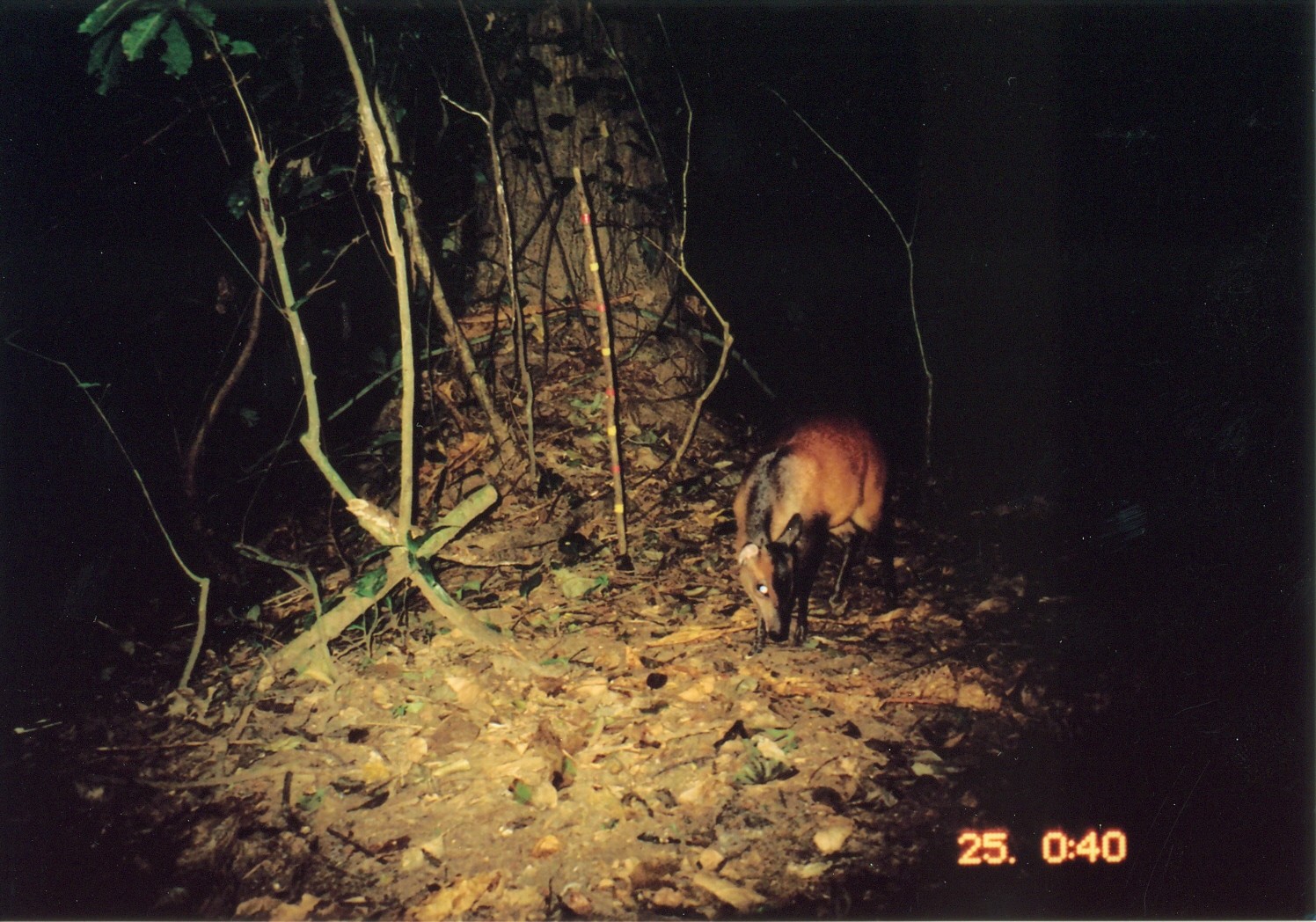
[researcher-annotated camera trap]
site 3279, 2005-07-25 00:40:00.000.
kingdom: Animalia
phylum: Chordata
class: Mammalia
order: Artiodactyla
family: Bovidae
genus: Cephalophus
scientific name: Cephalophus harveyi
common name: harvey's duiker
Cephalophus harveyi (harvey's duiker), count 1.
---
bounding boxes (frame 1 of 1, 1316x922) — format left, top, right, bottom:
cephalophus harveyi: 732, 407, 899, 656